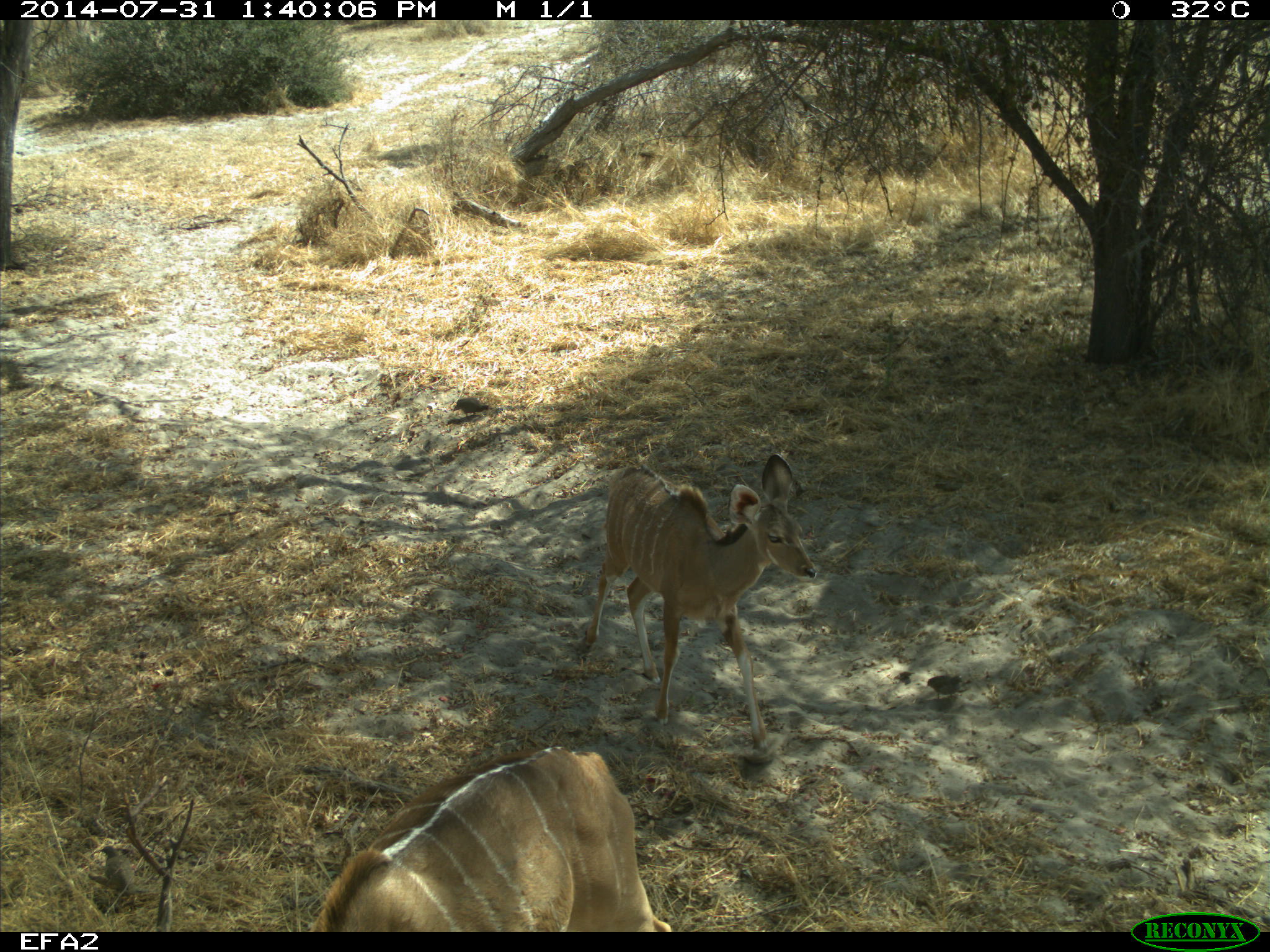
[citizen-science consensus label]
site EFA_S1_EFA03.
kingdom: Animalia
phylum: Chordata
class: Mammalia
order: Artiodactyla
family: Bovidae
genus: Tragelaphus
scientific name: Tragelaphus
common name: kudu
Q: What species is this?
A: Kudu (Tragelaphus).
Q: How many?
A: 2.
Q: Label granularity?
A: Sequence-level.